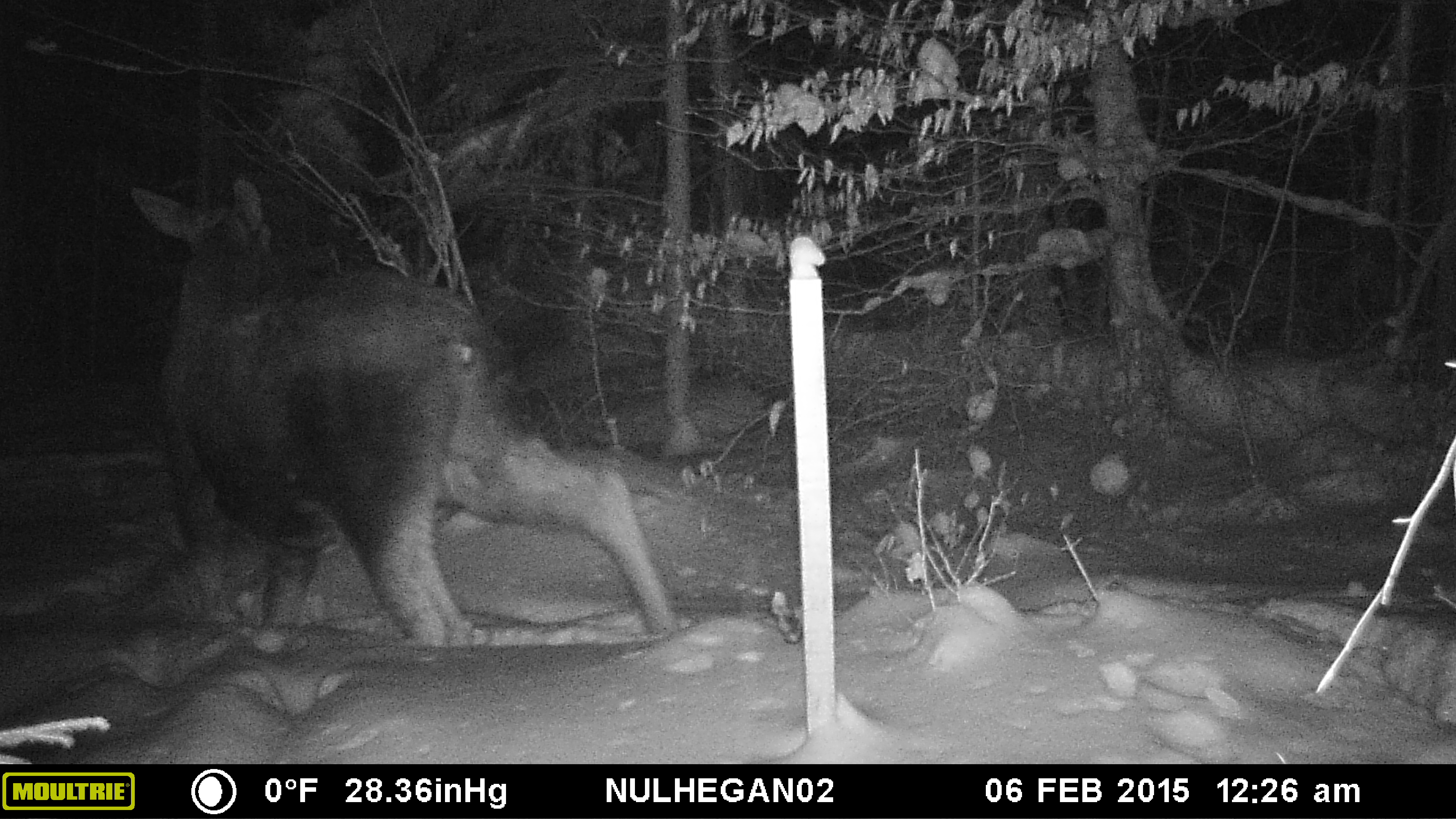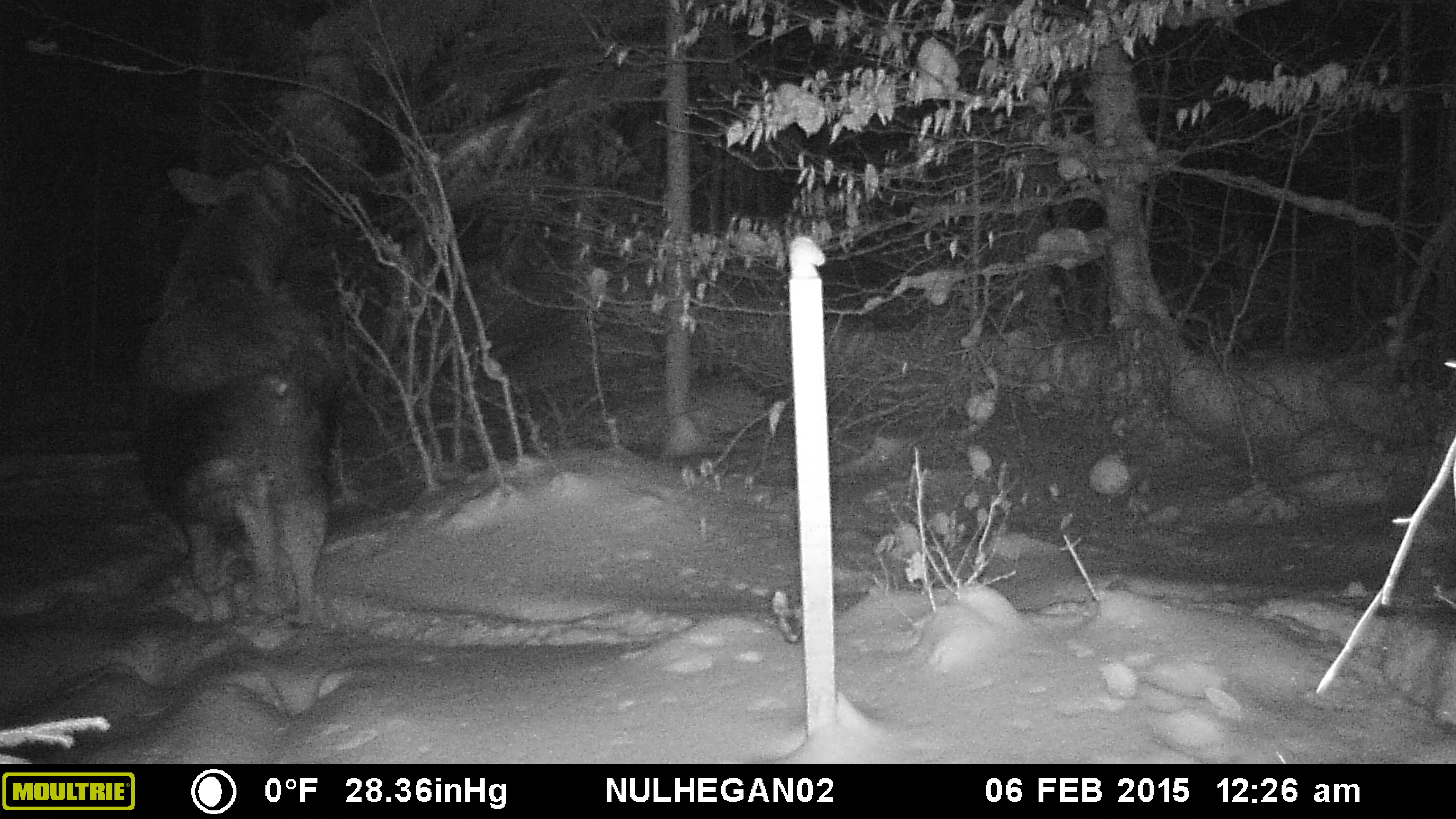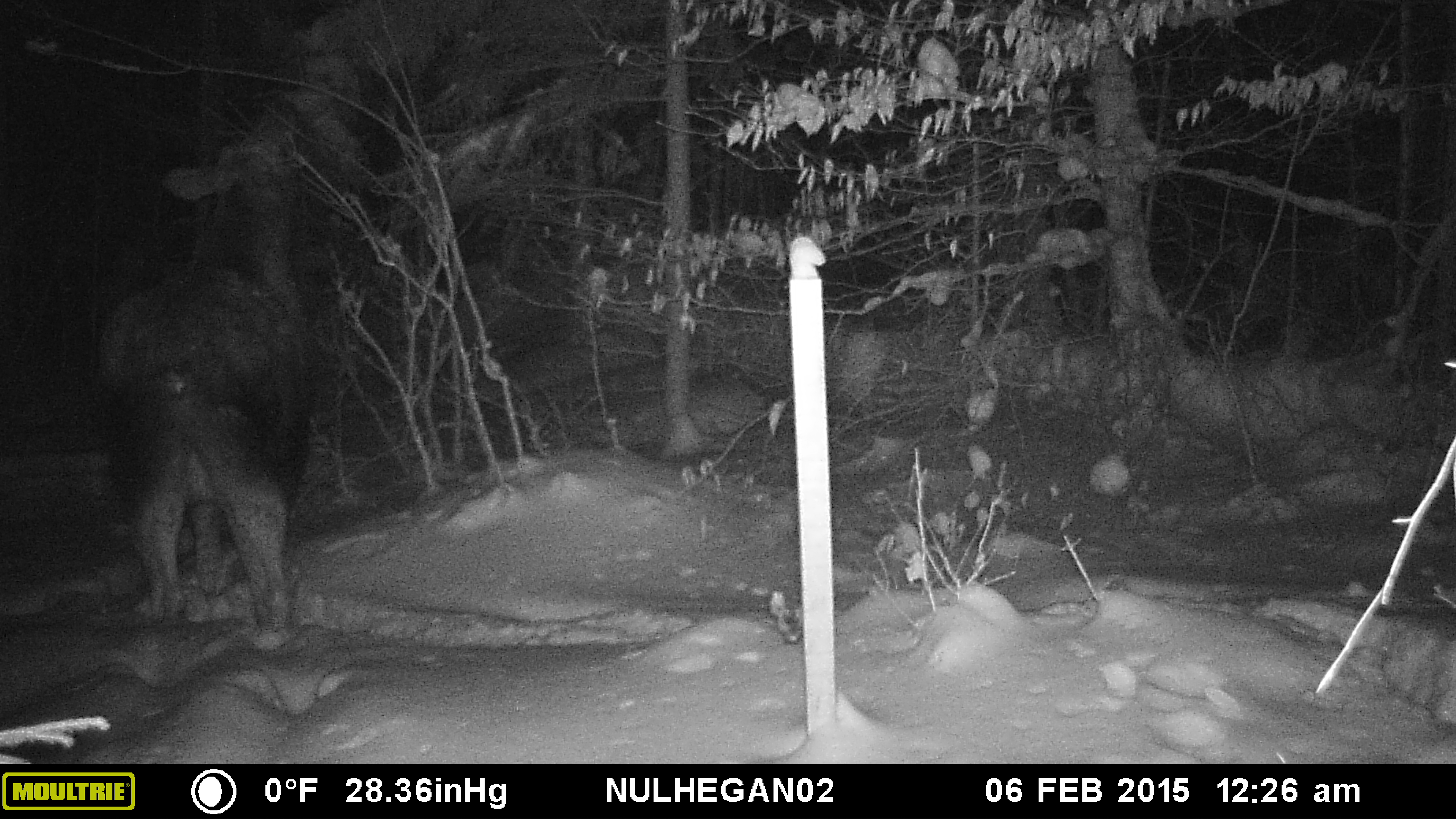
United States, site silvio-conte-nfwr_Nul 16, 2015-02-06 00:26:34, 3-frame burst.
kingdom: Animalia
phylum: Chordata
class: Mammalia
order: Artiodactyla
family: Cervidae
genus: Alces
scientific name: Alces alces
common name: moose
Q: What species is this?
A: Moose (Alces alces).